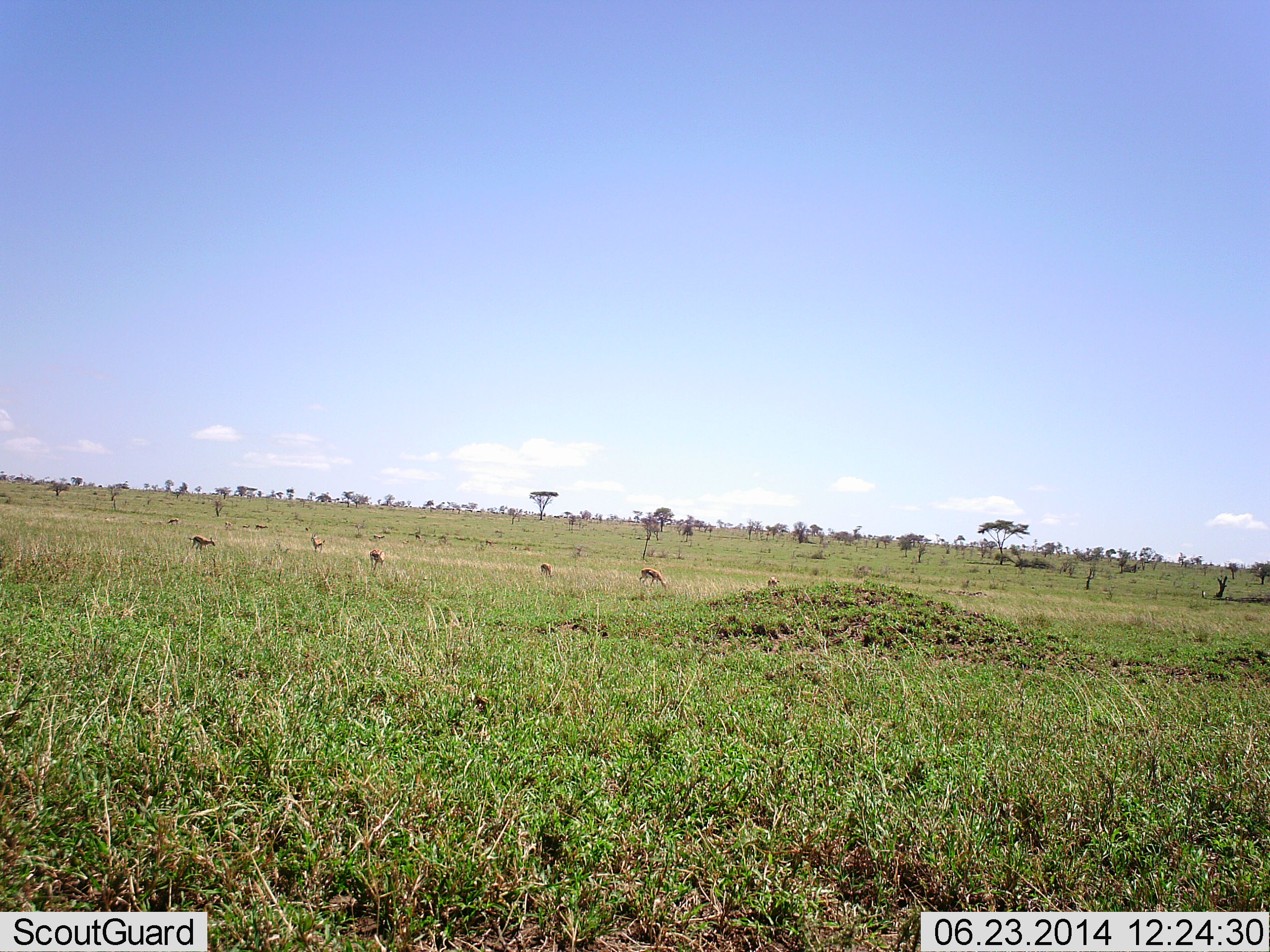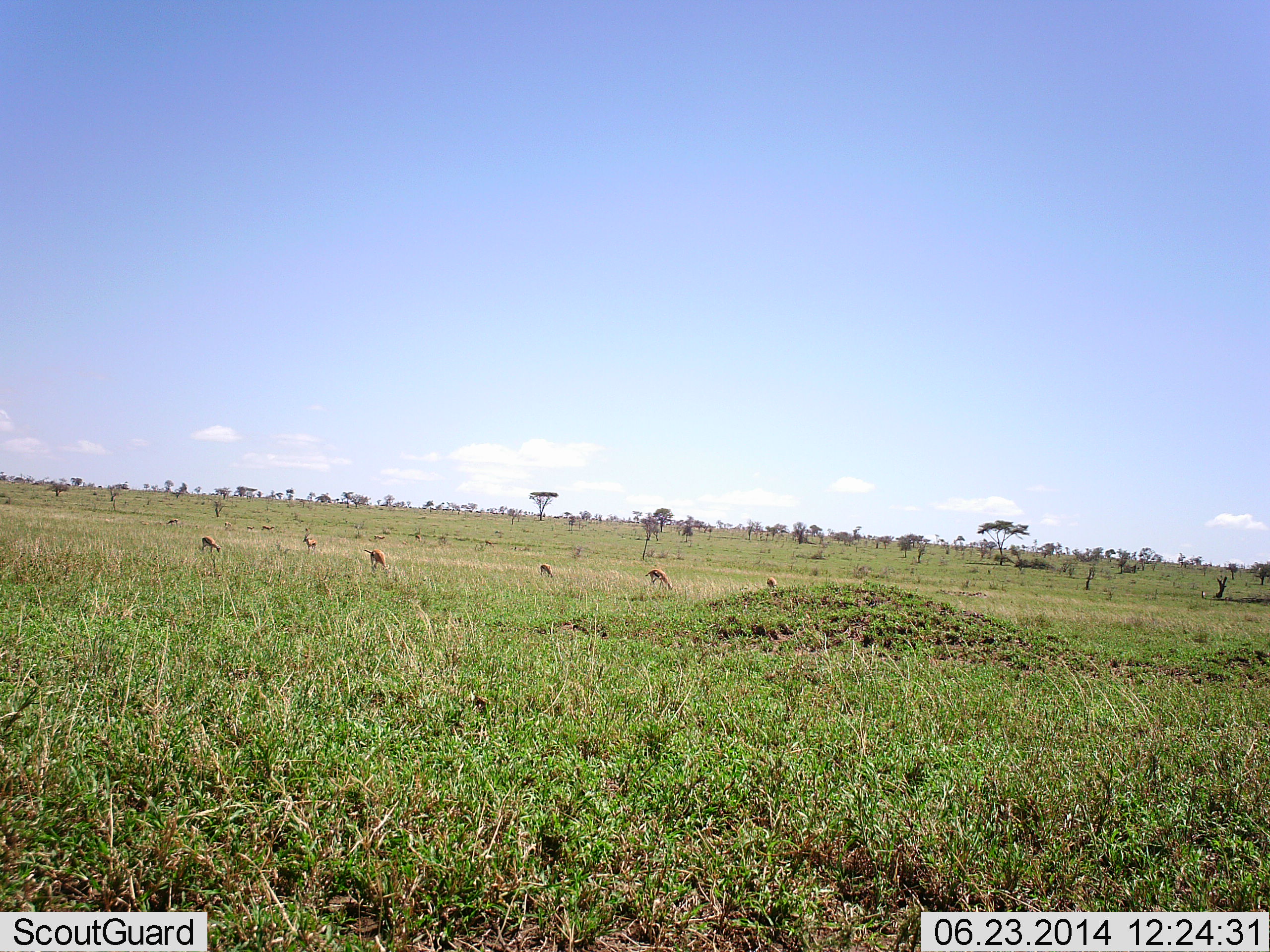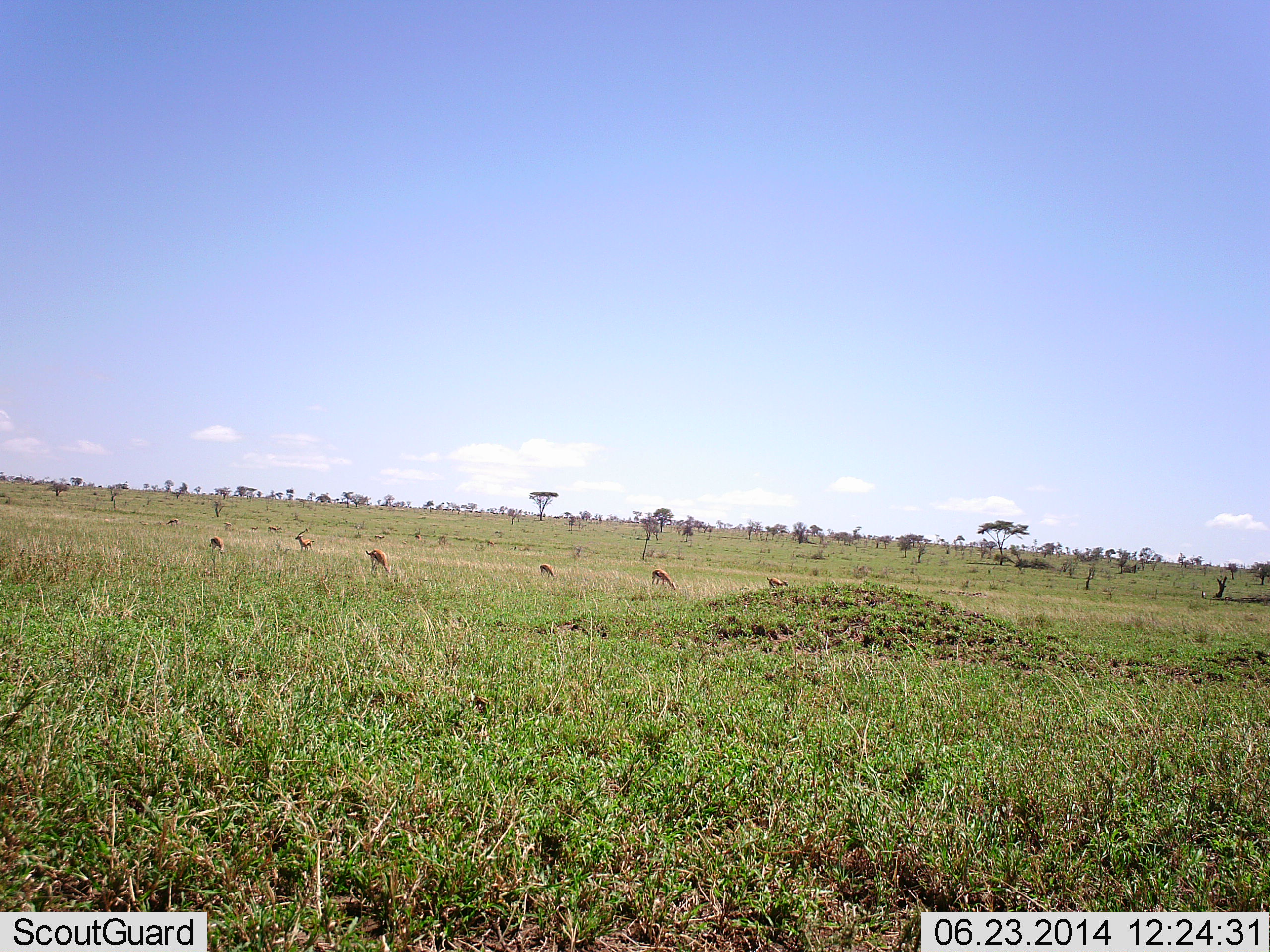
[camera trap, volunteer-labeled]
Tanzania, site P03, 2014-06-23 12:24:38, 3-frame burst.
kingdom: Animalia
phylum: Chordata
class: Mammalia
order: Artiodactyla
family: Bovidae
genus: Eudorcas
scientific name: Eudorcas thomsonii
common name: thomson's gazelle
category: gazellethomsons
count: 7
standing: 10%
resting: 0%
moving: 40%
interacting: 0%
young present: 0%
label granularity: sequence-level